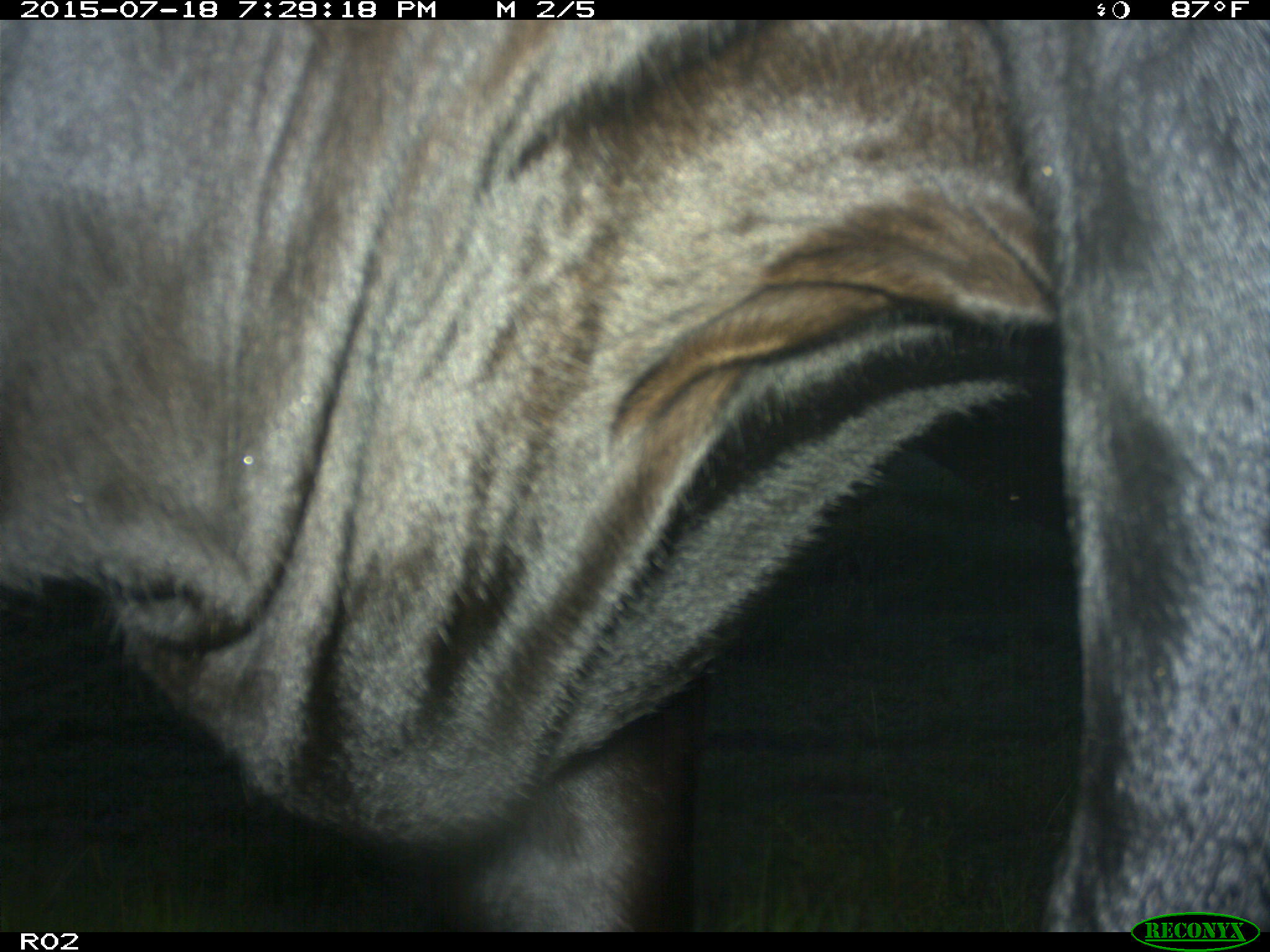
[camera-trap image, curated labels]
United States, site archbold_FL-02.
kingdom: Animalia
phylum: Chordata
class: Mammalia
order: Artiodactyla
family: Bovidae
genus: Bos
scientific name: Bos taurus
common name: domestic cow